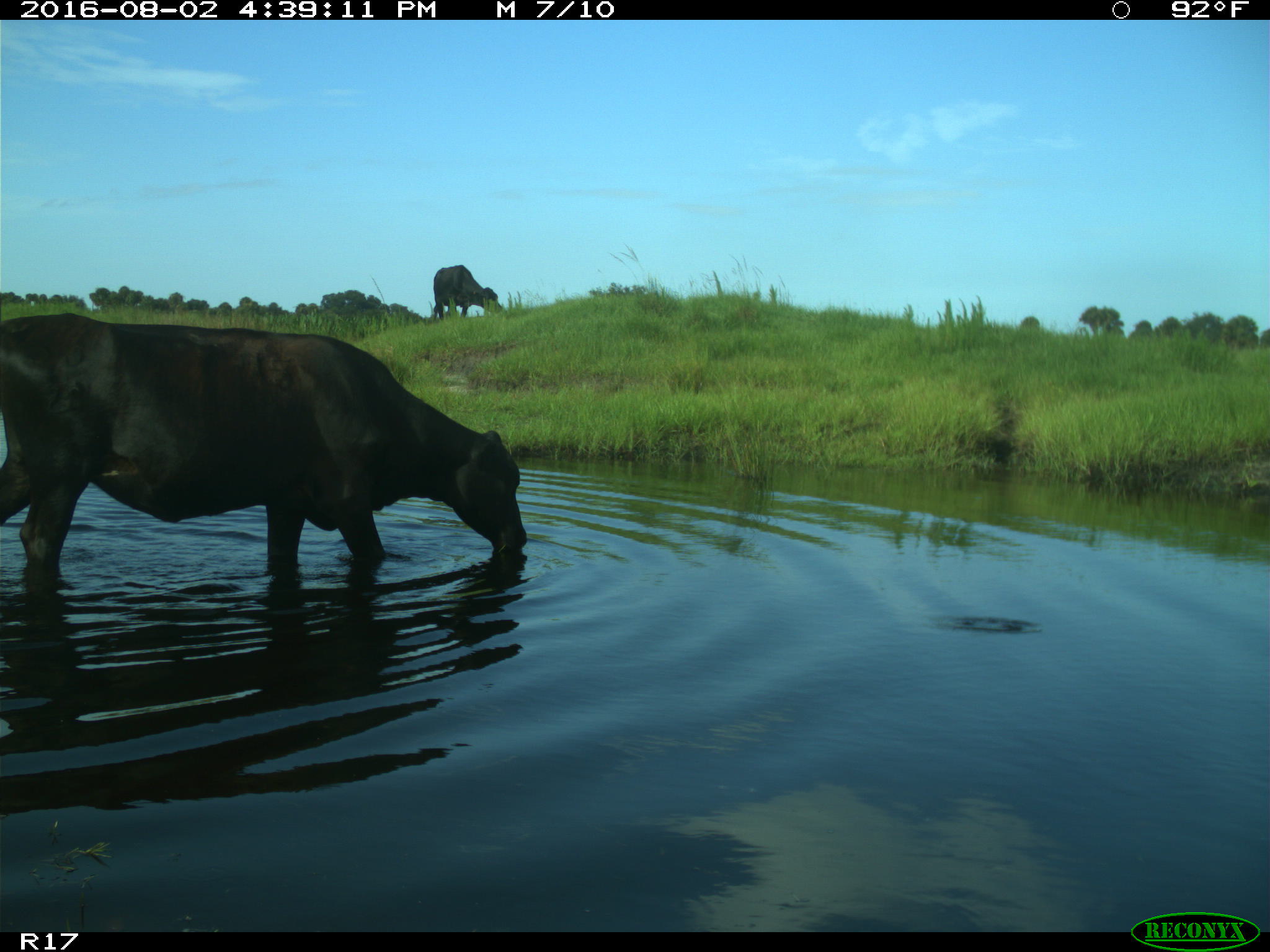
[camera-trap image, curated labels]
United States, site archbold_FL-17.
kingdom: Animalia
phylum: Chordata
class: Mammalia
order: Artiodactyla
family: Bovidae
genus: Bos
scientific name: Bos taurus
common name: domestic cow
Bos taurus (domestic cow).